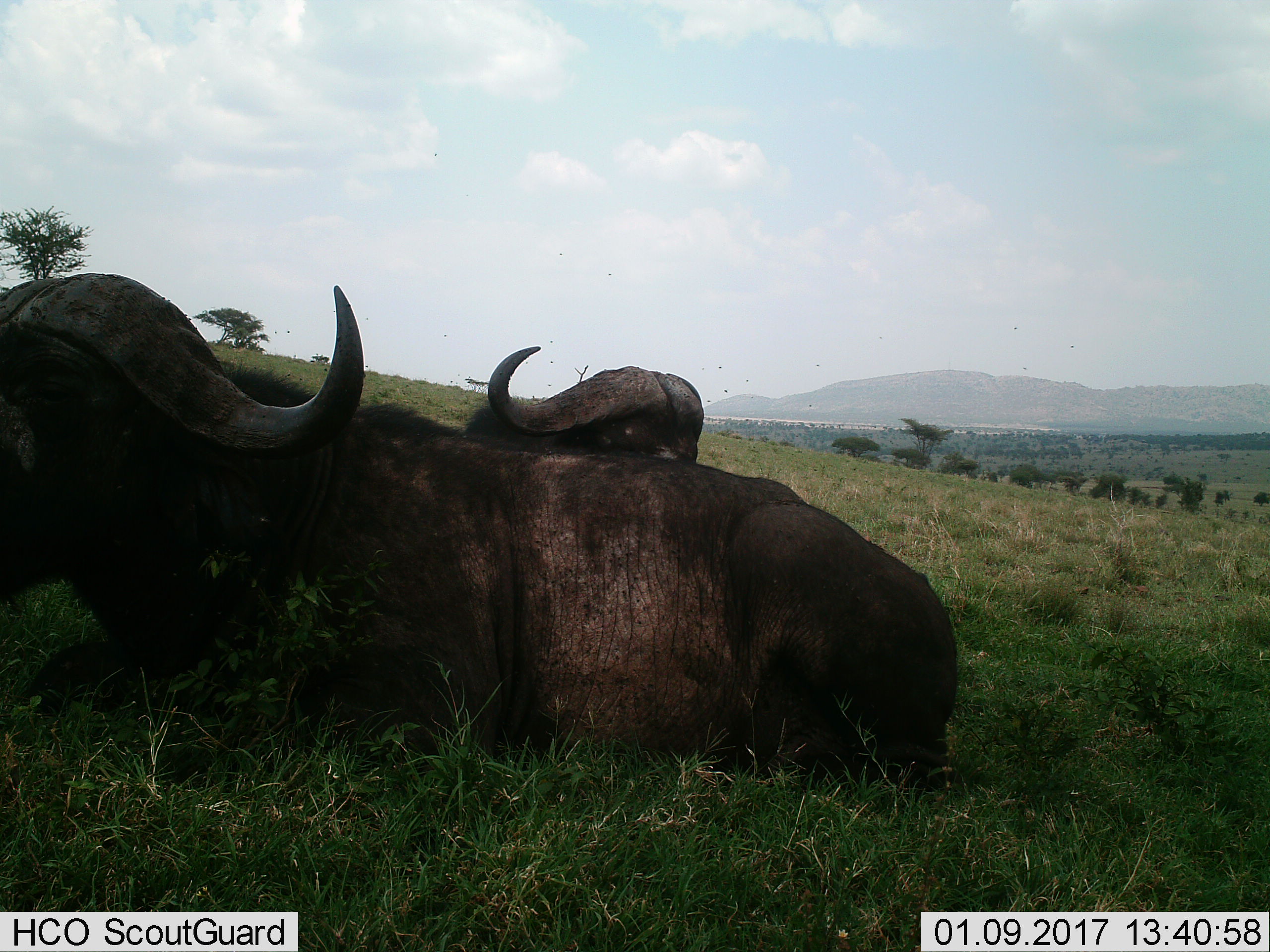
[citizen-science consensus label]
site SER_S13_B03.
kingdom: Animalia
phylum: Chordata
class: Mammalia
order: Artiodactyla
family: Bovidae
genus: Syncerus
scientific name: Syncerus caffer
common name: african buffalo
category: buffalo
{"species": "buffalo (african buffalo) (Syncerus caffer)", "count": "2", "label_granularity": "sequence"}